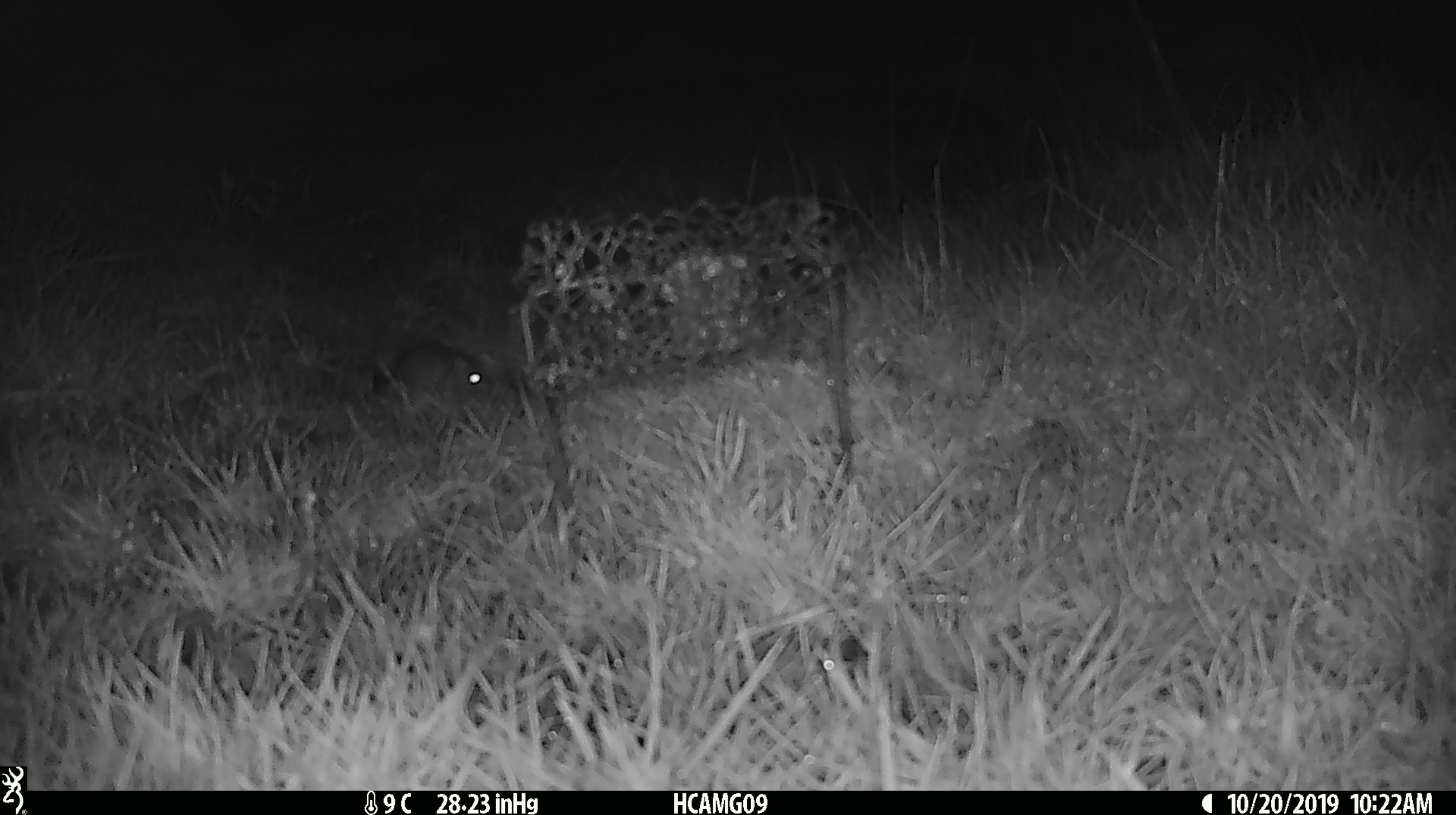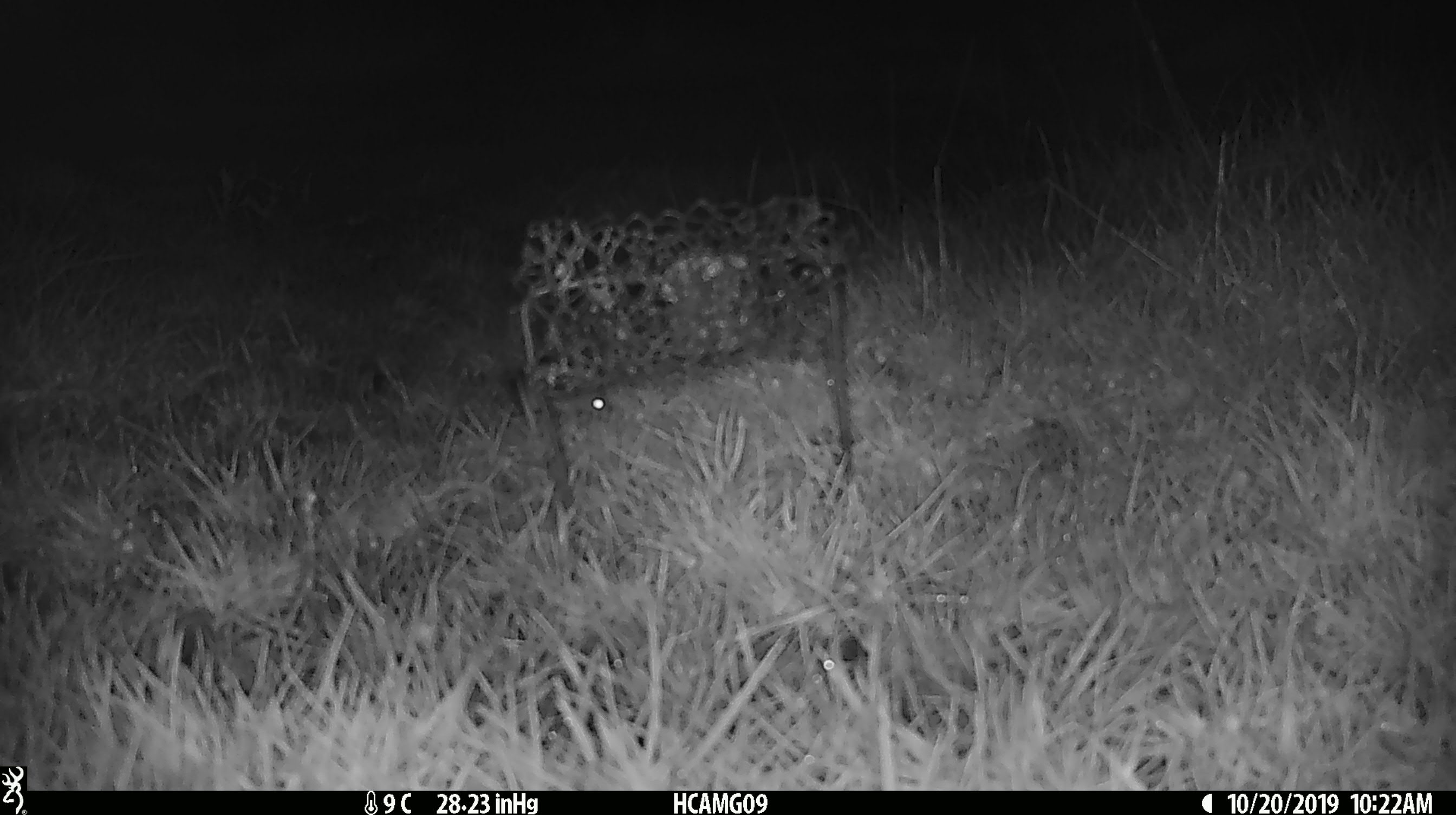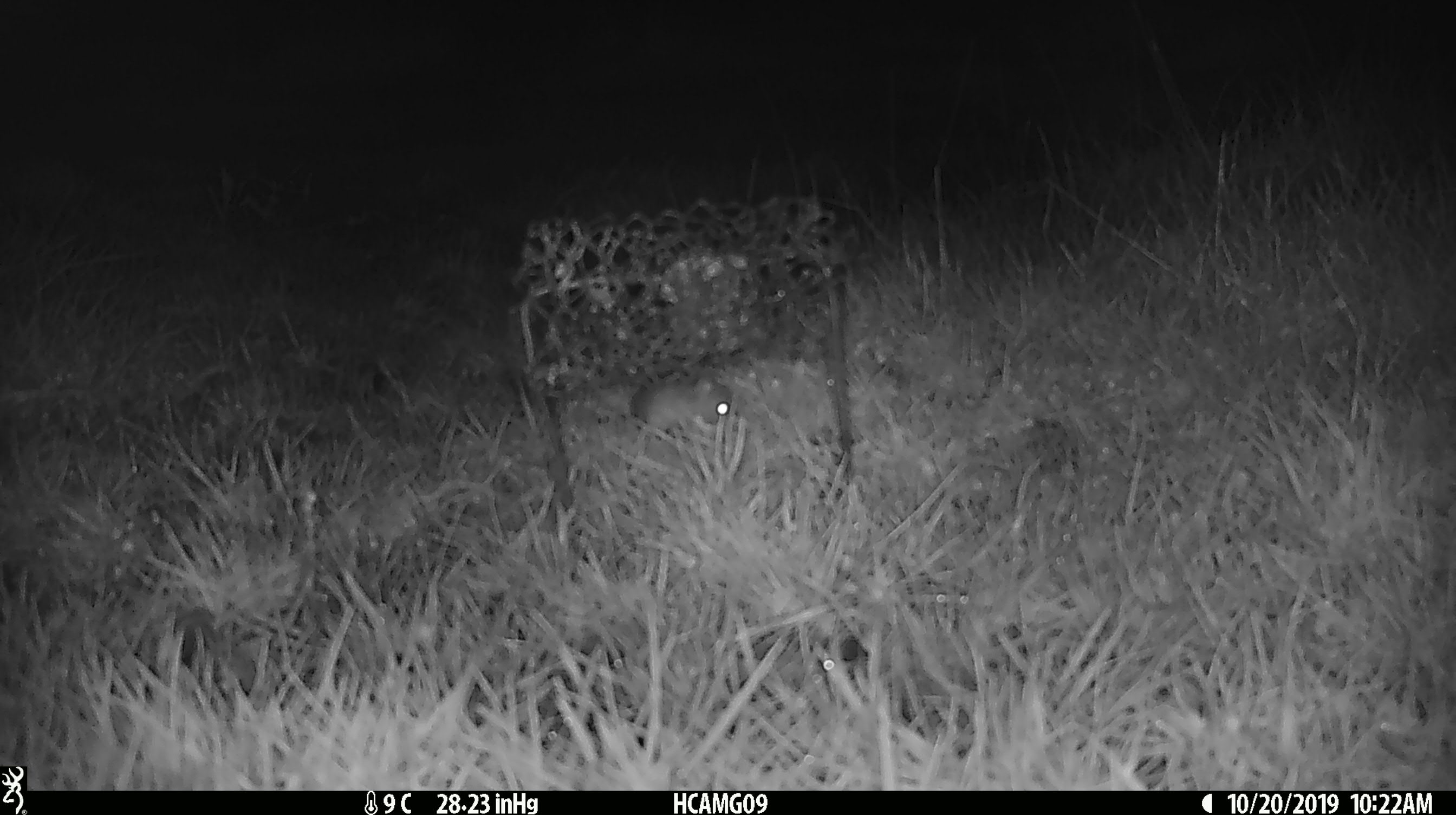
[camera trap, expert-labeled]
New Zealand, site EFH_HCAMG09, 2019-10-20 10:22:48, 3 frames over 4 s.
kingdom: Animalia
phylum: Chordata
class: Mammalia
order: Rodentia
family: Muridae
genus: Mus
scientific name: Mus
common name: mouse